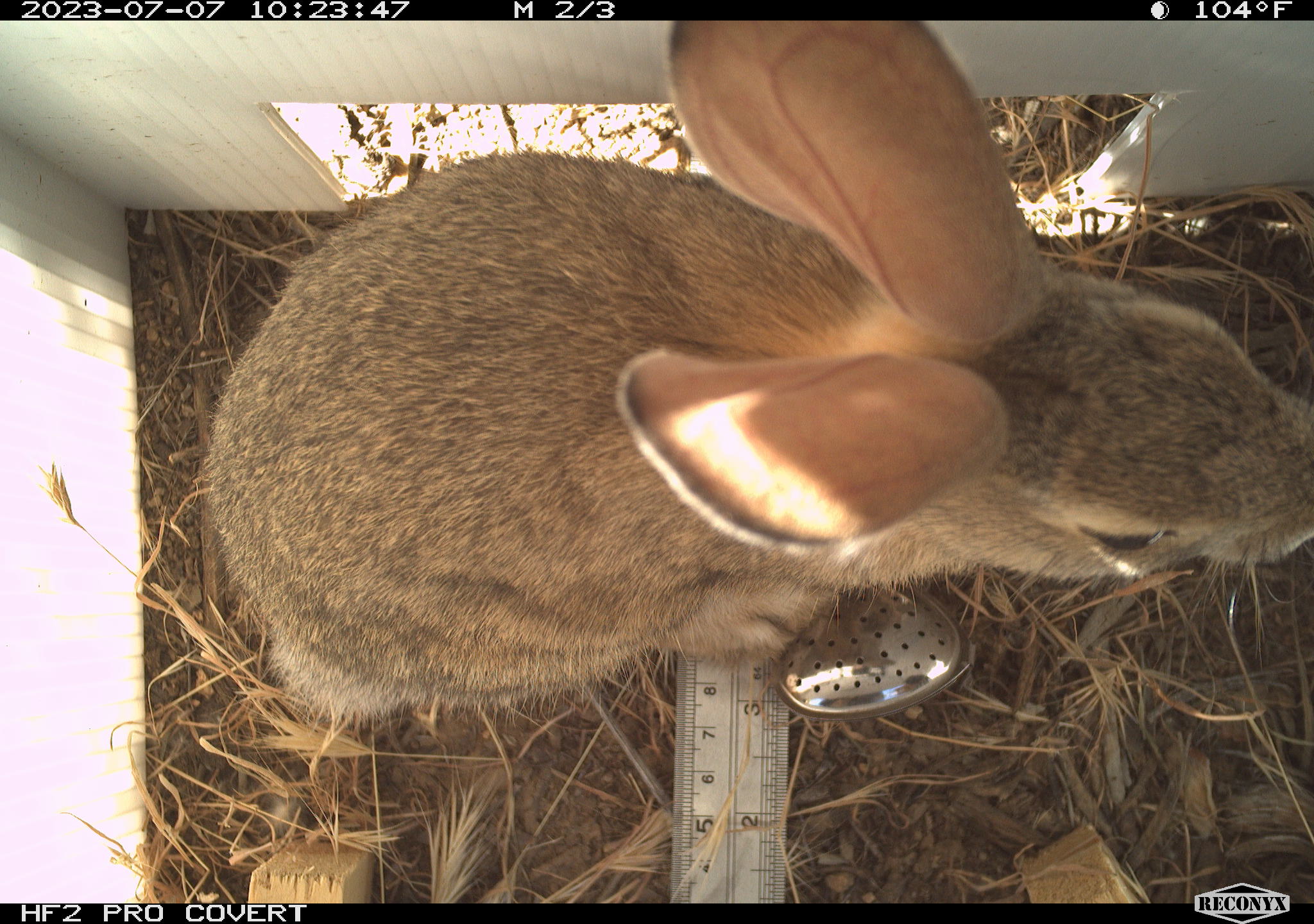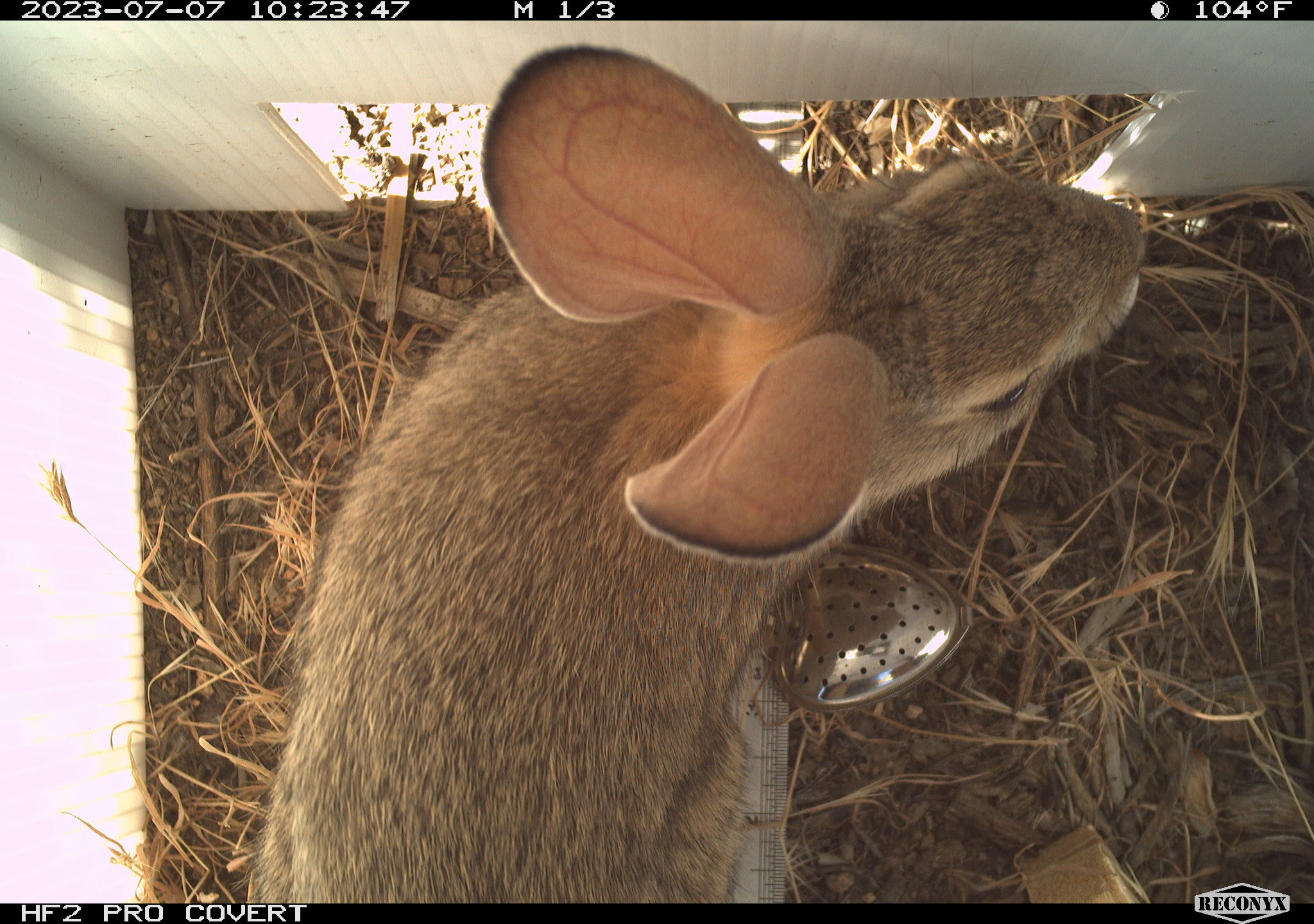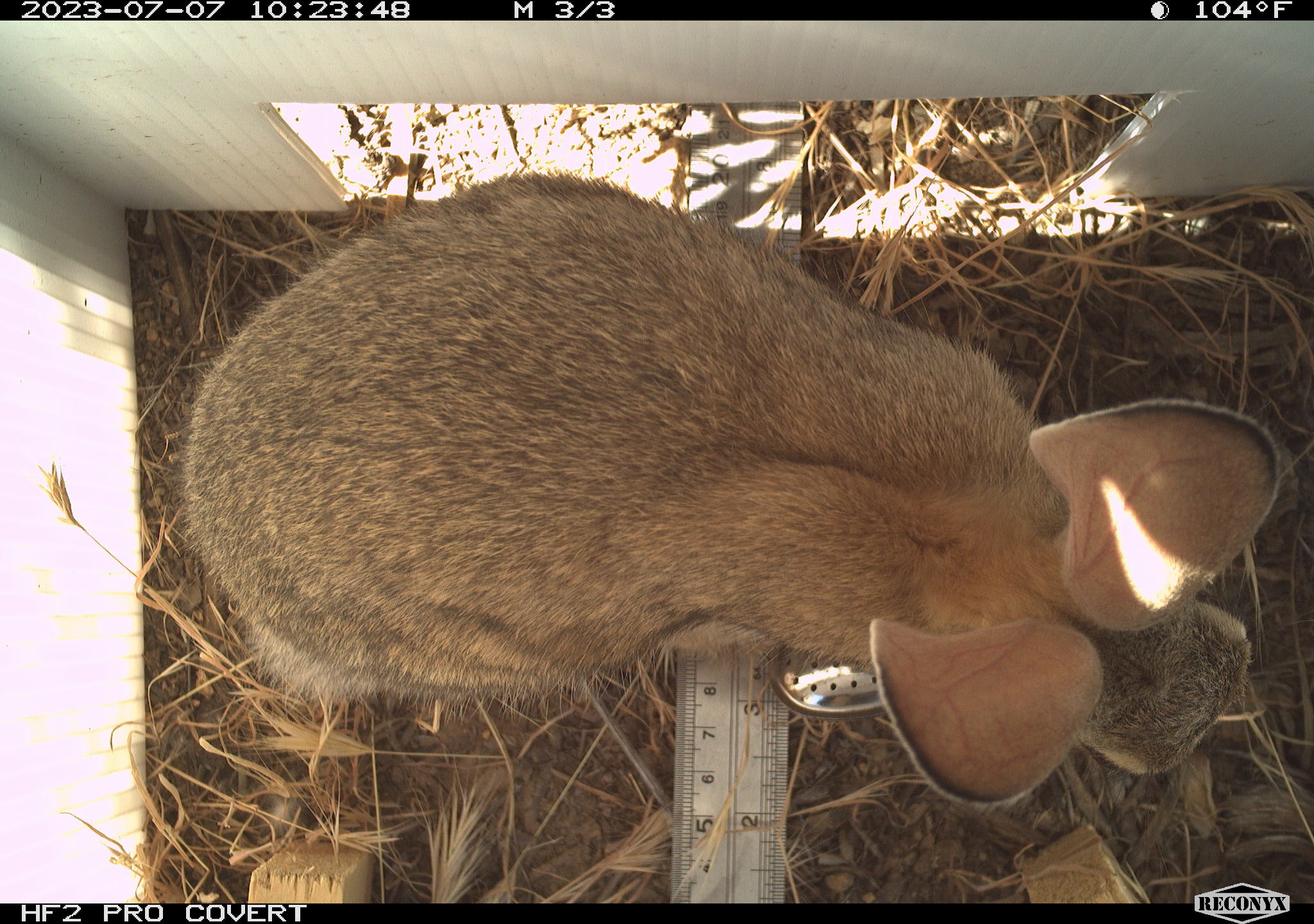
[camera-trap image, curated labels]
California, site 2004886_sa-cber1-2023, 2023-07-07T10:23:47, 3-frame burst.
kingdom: Animalia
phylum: Chordata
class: Mammalia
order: Lagomorpha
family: Leporidae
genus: Sylvilagus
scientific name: Sylvilagus audubonii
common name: desert cottontail